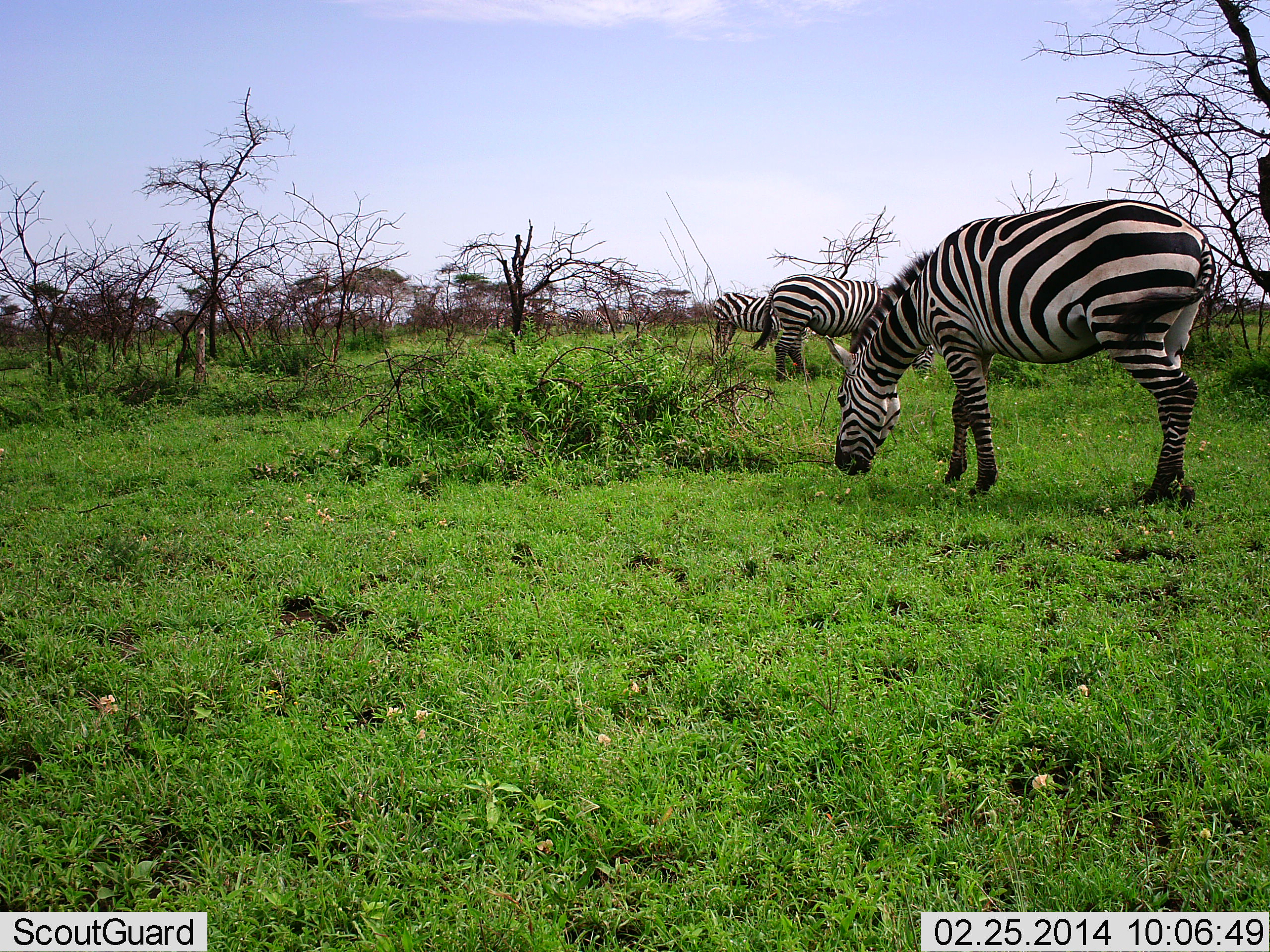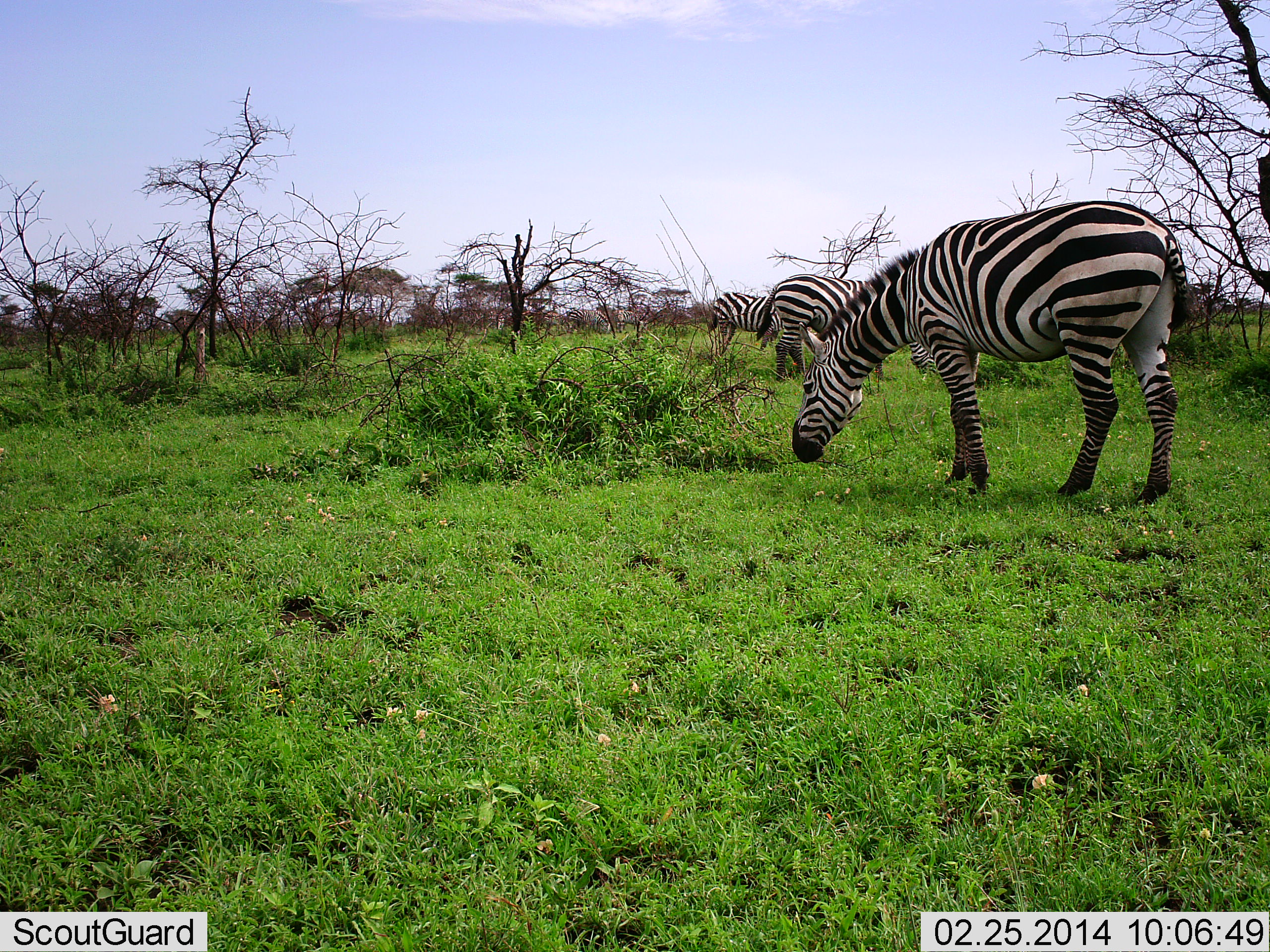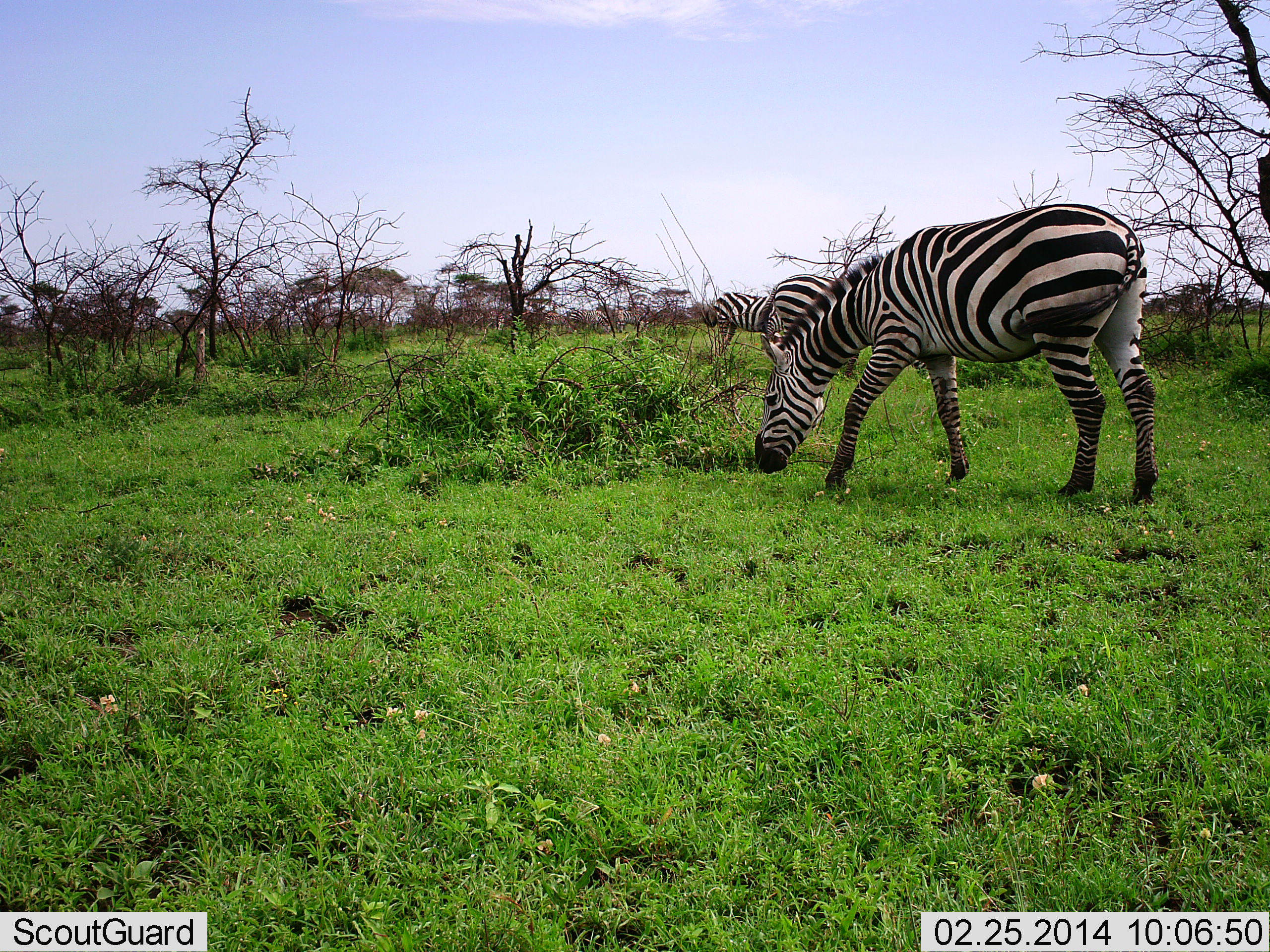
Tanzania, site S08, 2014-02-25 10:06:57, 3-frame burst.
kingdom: Animalia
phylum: Chordata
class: Mammalia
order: Perissodactyla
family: Equidae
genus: Equus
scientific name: Equus quagga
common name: plains zebra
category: zebra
Zebra (plains zebra) (Equus quagga), count 3. Behavior (volunteer vote fractions): standing 20%, resting 0%, moving 10%, interacting 0%. Young present (vote fraction): 10%. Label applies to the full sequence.